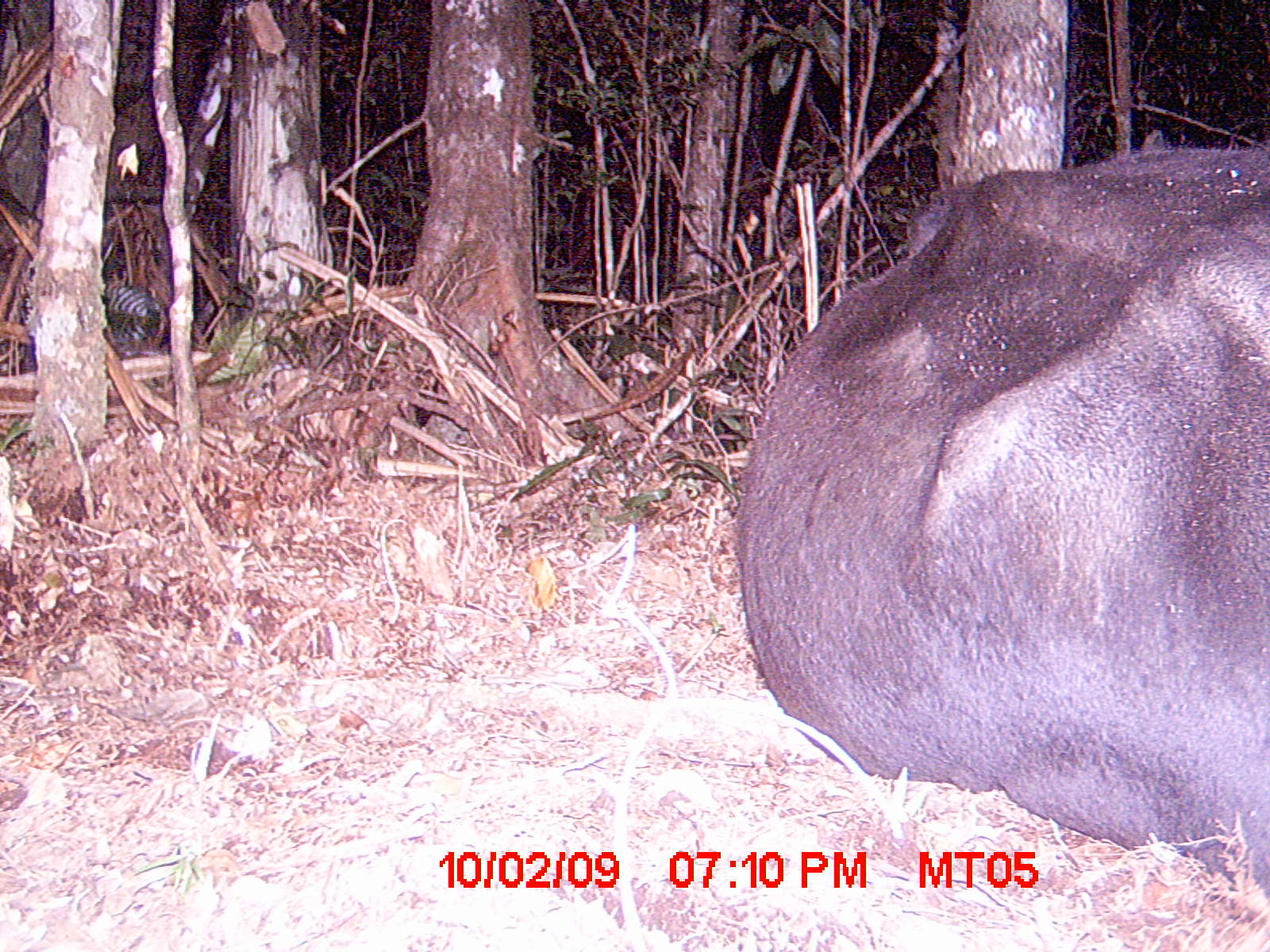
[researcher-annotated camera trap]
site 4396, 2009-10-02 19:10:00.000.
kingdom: Animalia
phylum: Chordata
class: Mammalia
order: Artiodactyla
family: Bovidae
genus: Bos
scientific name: Bos taurus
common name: domestic cattle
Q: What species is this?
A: Bos taurus (domestic cattle).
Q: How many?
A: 1.